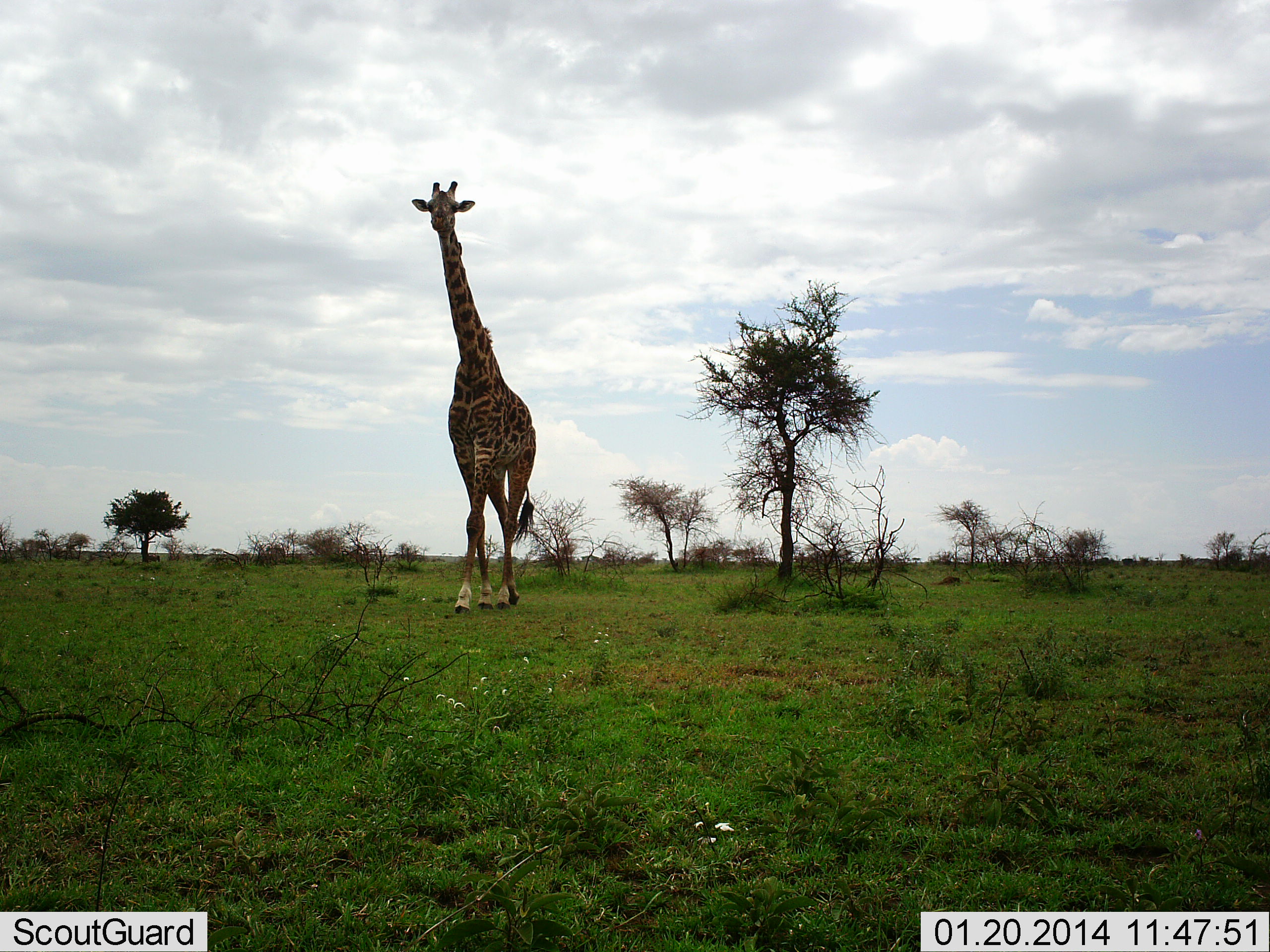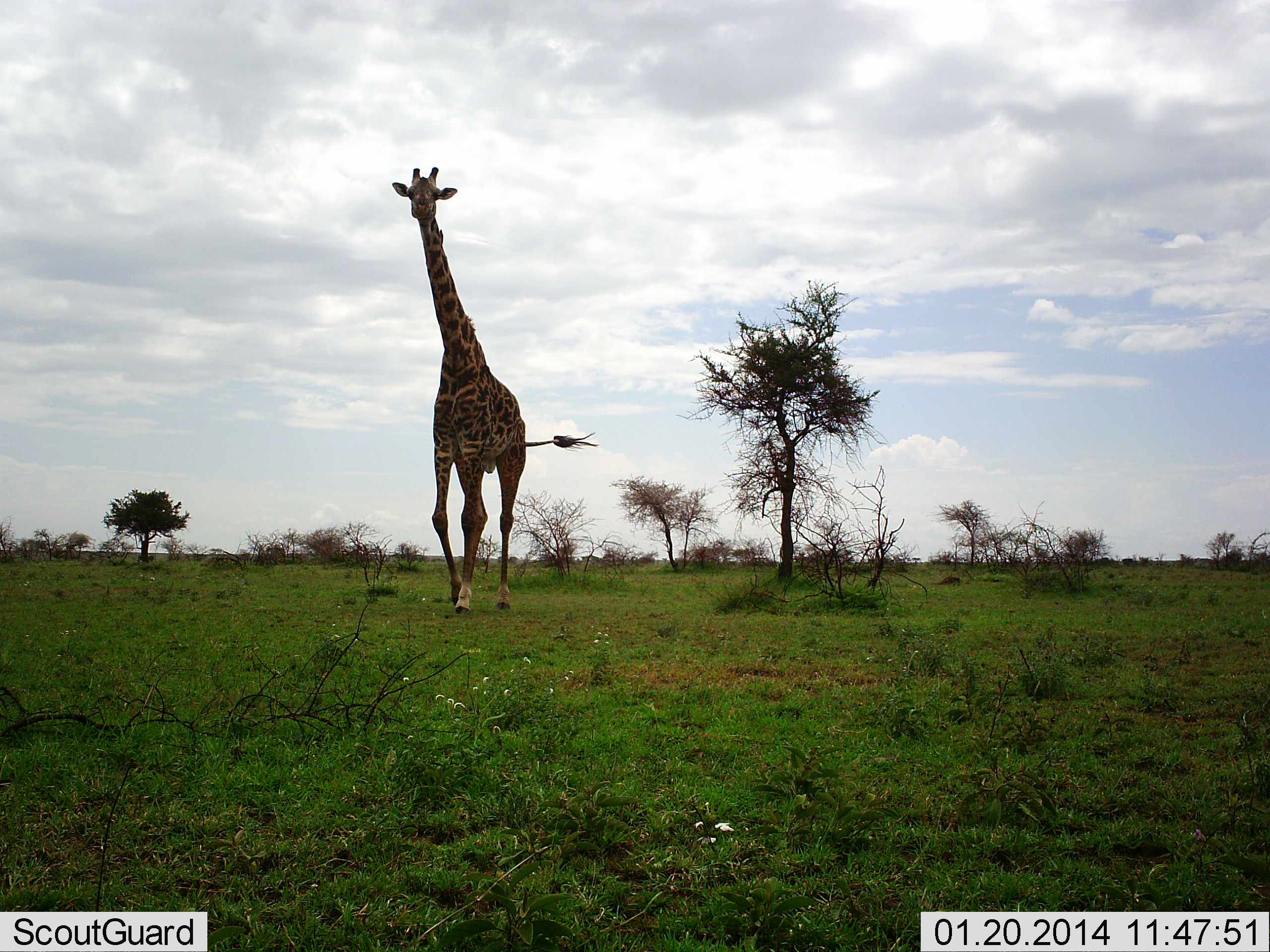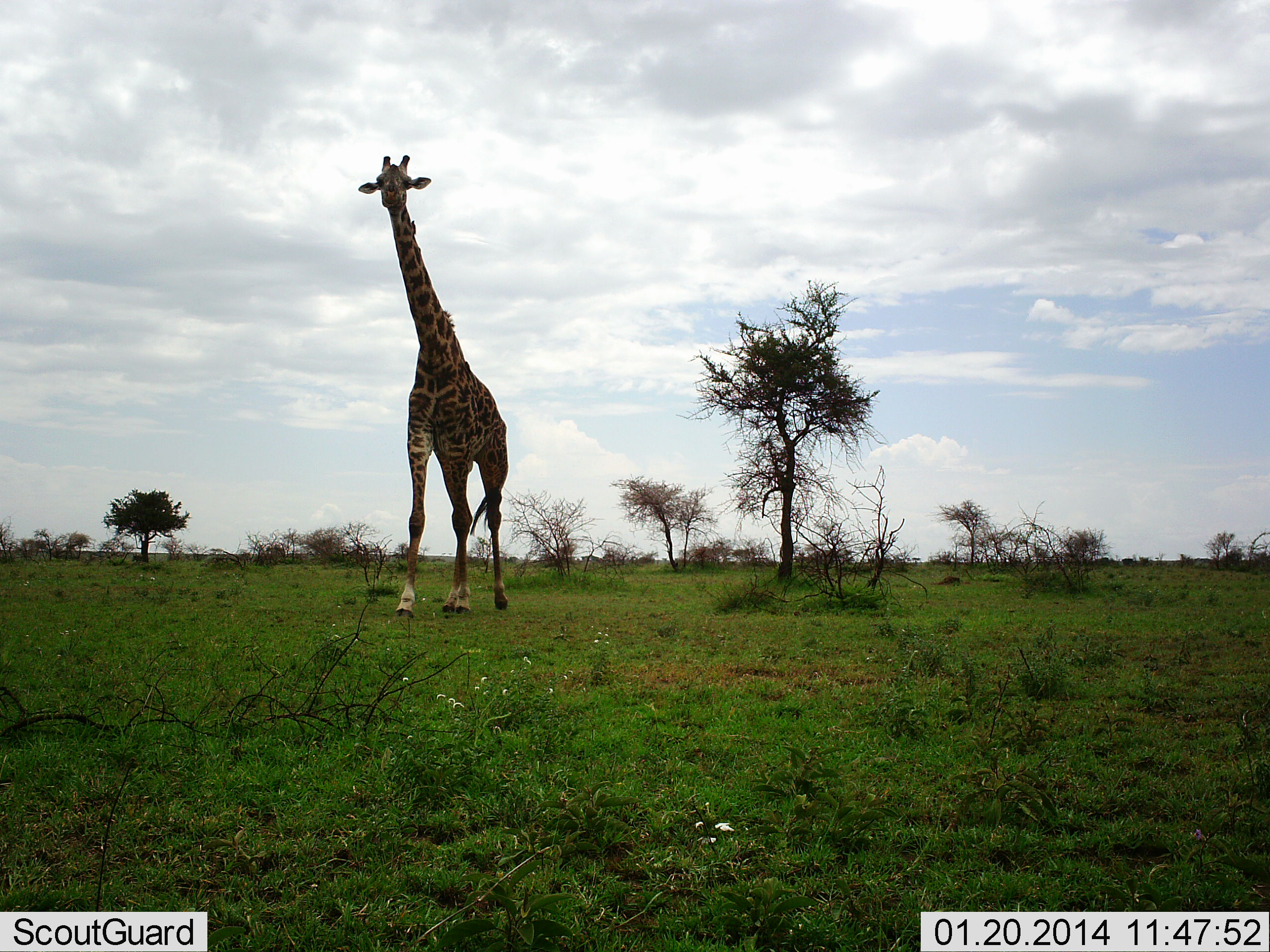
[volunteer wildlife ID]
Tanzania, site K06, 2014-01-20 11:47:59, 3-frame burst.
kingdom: Animalia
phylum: Chordata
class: Mammalia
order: Artiodactyla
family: Giraffidae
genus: Giraffa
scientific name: Giraffa camelopardalis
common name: giraffe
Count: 1.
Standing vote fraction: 7%.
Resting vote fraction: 0%.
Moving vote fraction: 98%.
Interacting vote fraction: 0%.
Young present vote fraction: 0%.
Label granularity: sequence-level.